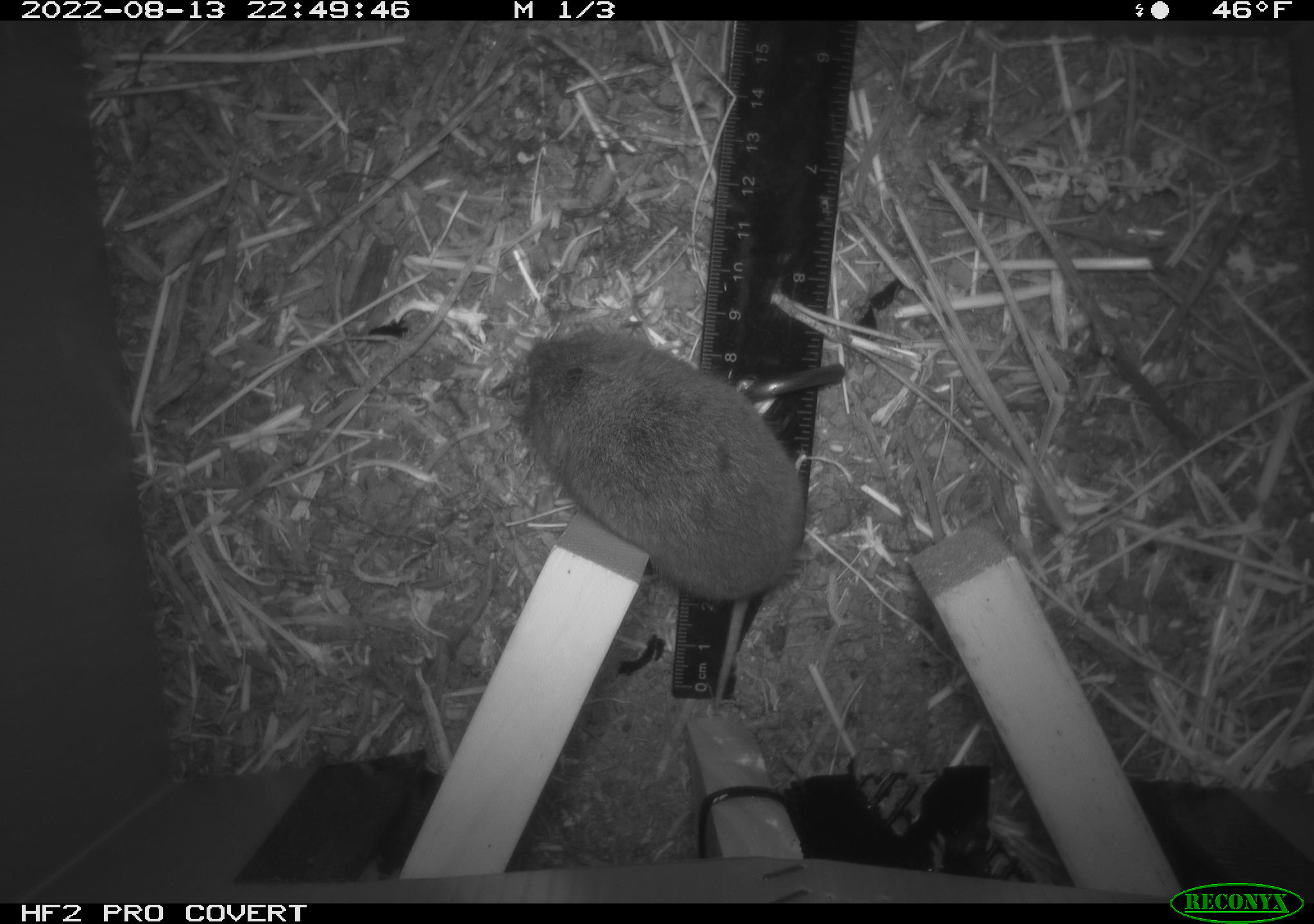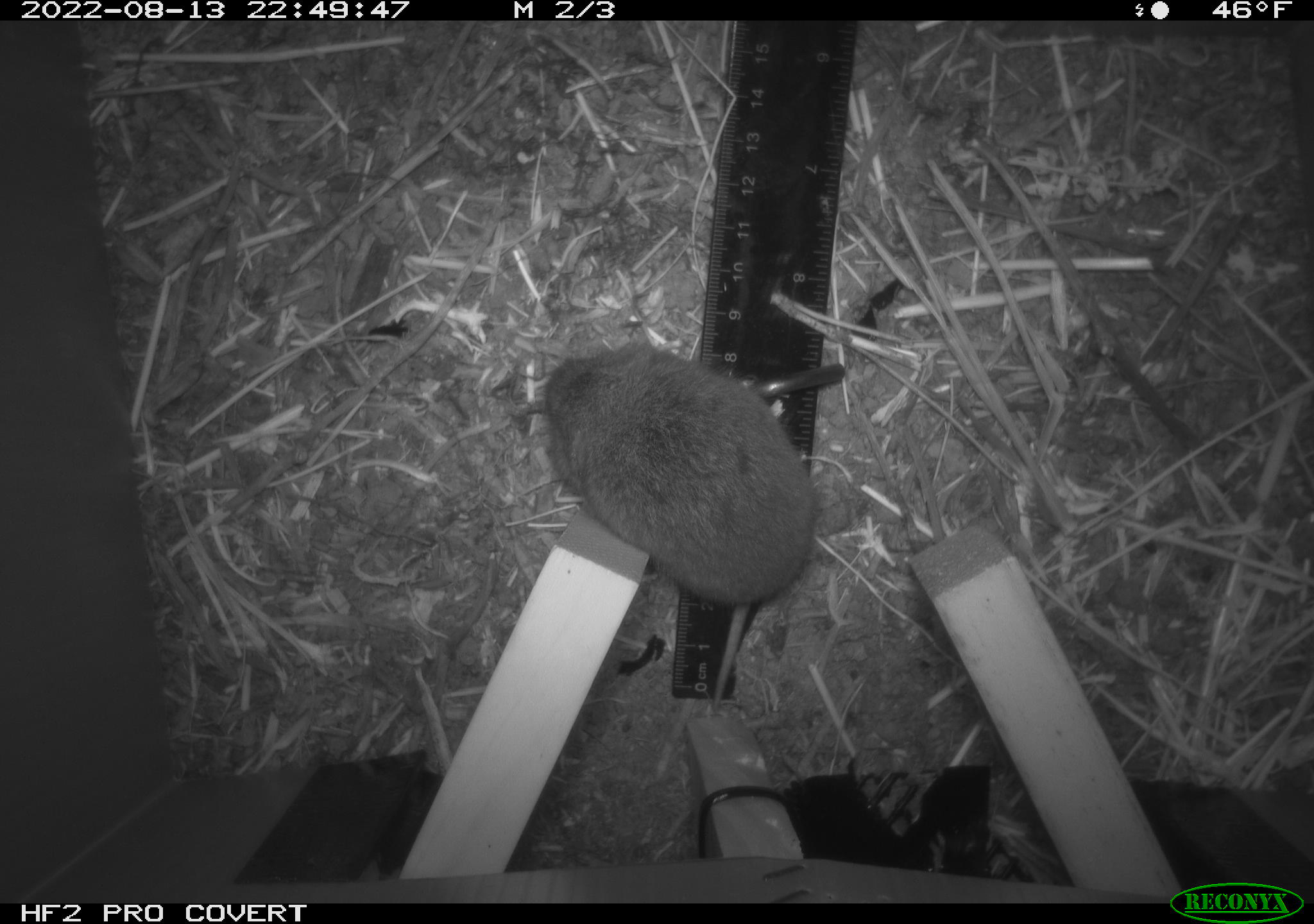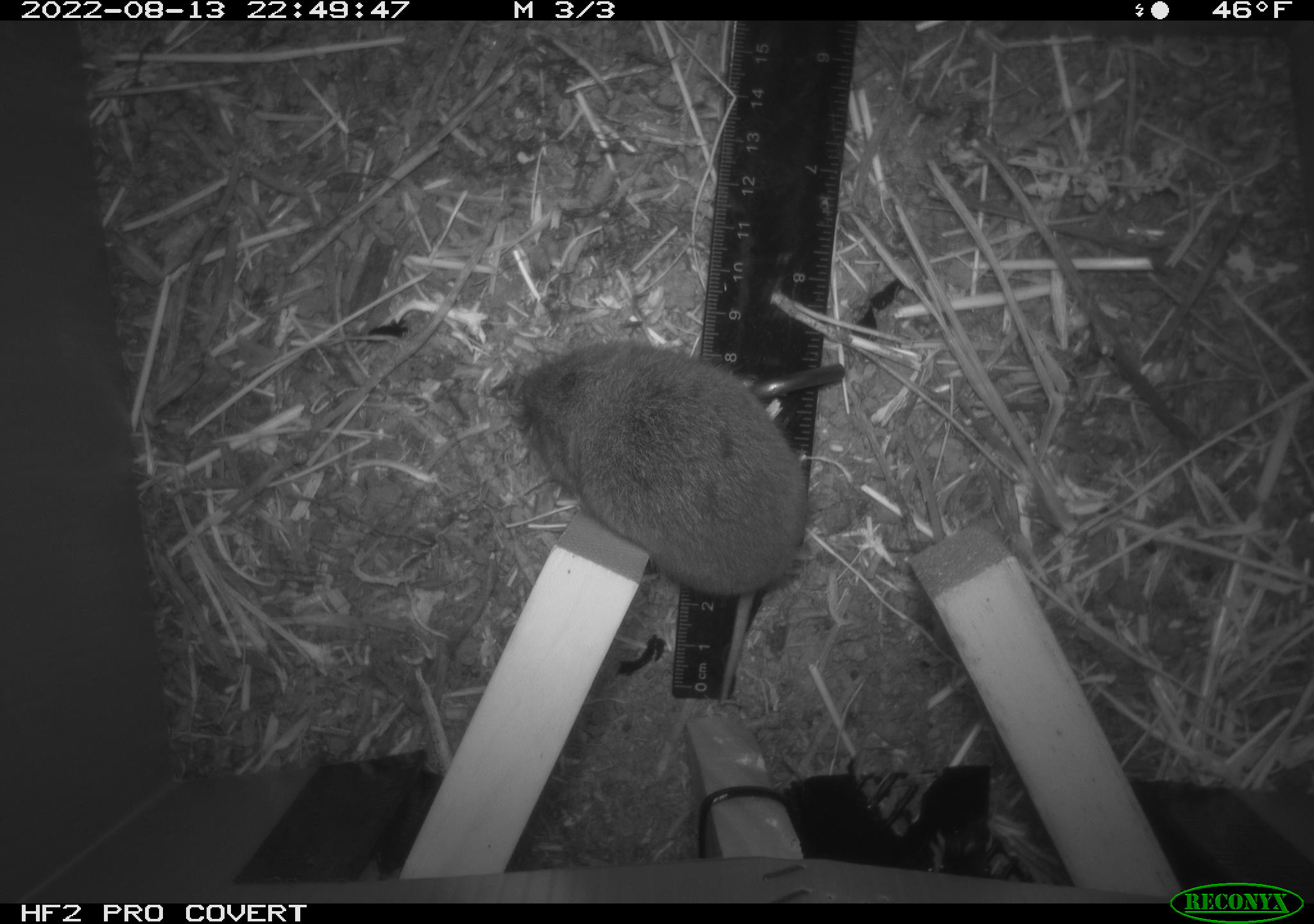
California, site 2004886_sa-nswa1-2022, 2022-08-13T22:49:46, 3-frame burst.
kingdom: Animalia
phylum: Chordata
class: Mammalia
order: Rodentia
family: Cricetidae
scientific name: Cricetidae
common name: hamsters, voles, lemmings, and allies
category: cricetidae family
Cricetidae family (hamsters, voles, lemmings, and allies) (Cricetidae).